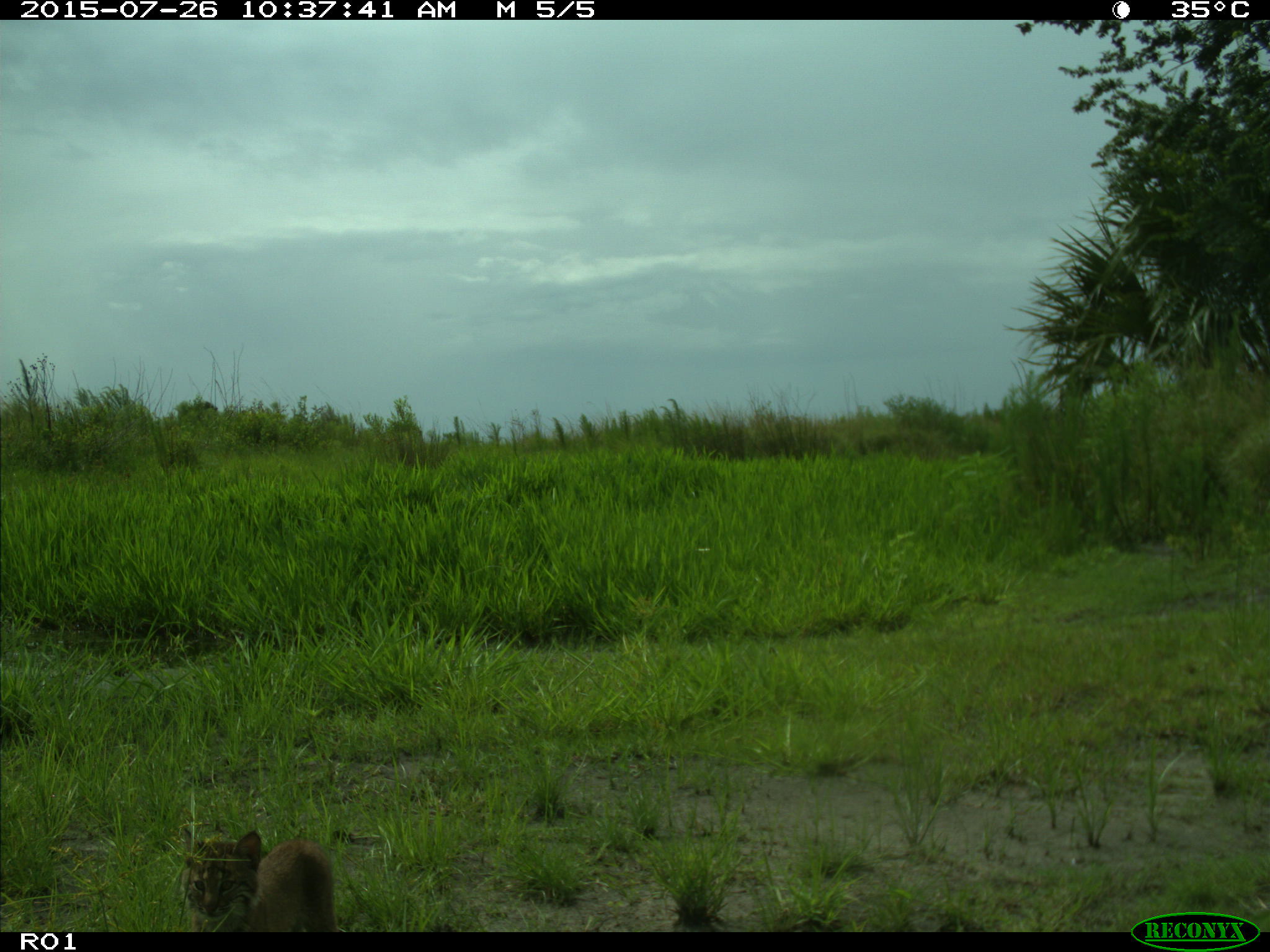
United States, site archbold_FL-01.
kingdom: Animalia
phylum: Chordata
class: Mammalia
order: Carnivora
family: Felidae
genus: Lynx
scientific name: Lynx rufus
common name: bobcat